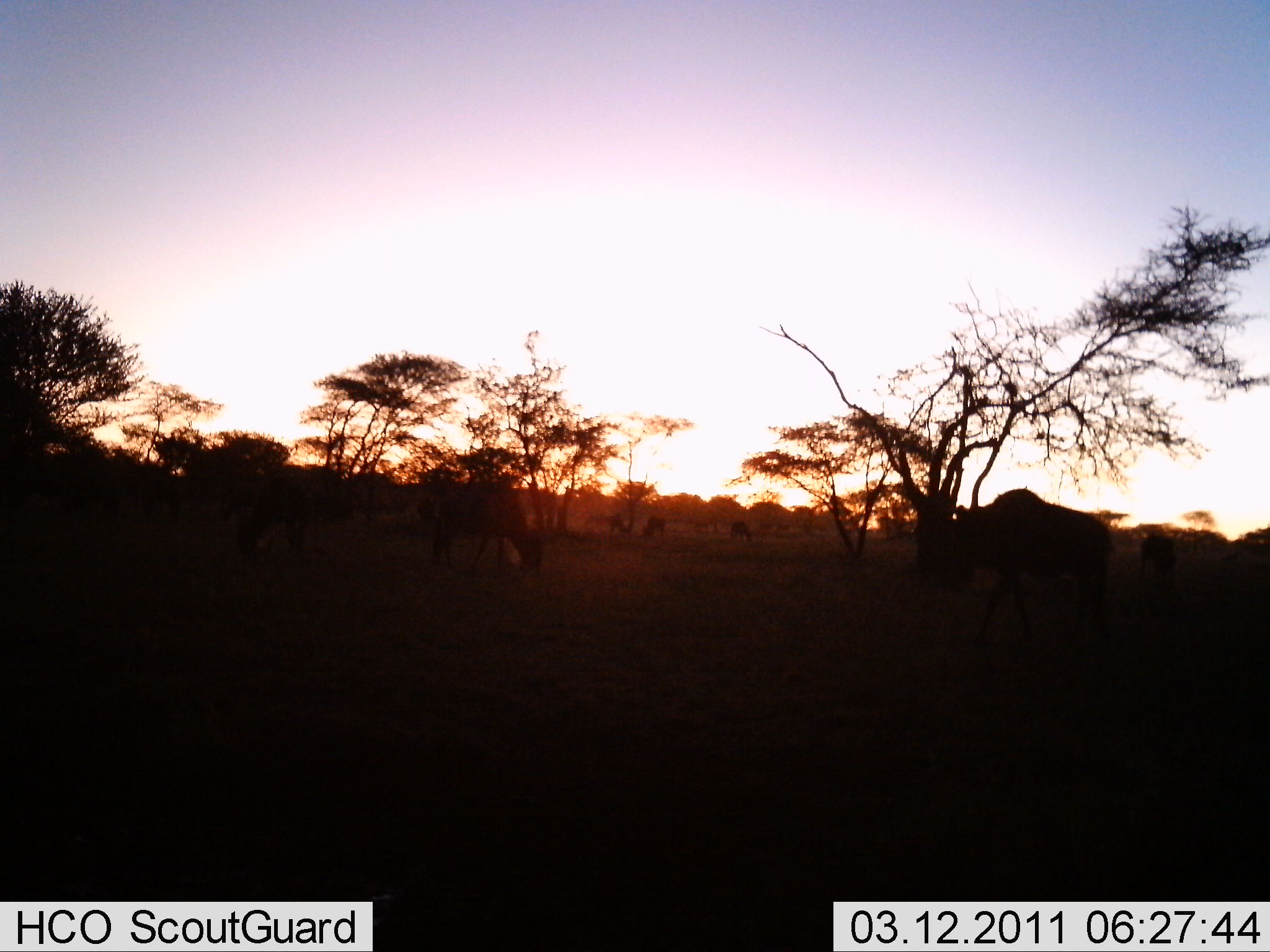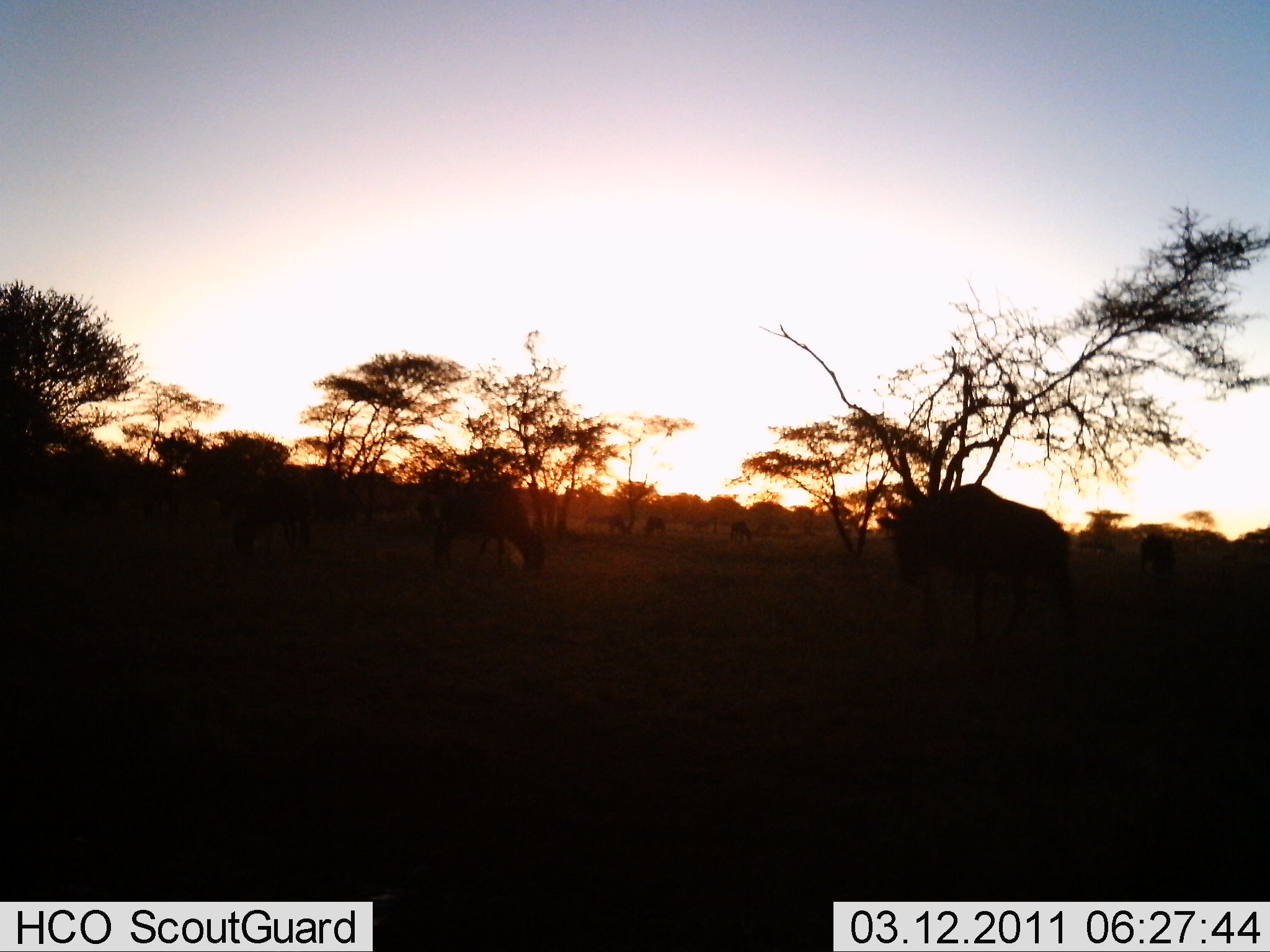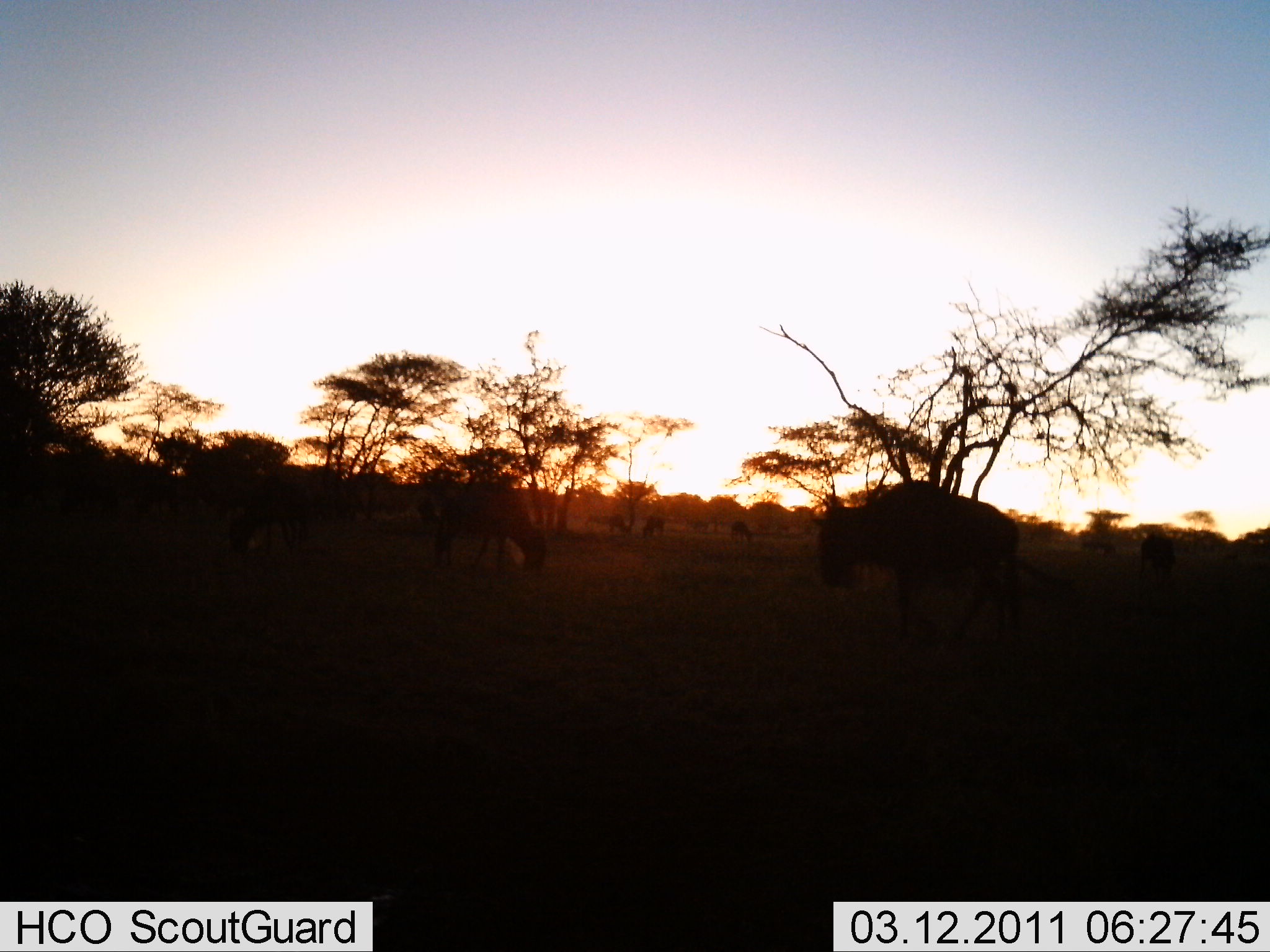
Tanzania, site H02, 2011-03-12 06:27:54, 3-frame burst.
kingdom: Animalia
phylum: Chordata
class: Mammalia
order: Artiodactyla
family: Bovidae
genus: Connochaetes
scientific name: Connochaetes taurinus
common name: blue wildebeest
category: wildebeest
Wildebeest (blue wildebeest) (Connochaetes taurinus), count 7. Behavior (volunteer vote fractions): standing 36%, resting 0%, moving 36%, interacting 0%. Young present (vote fraction): 0%. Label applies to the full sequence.